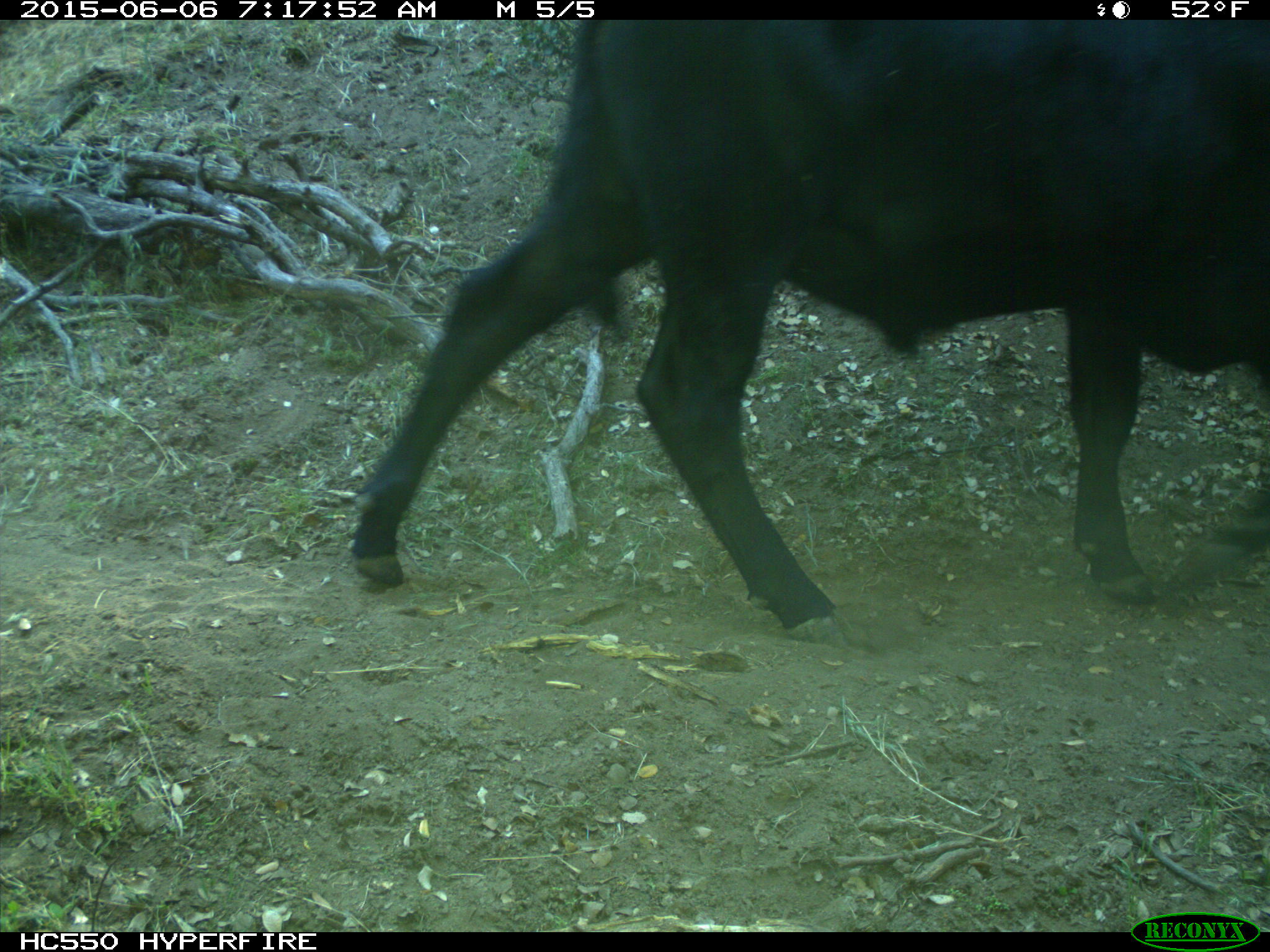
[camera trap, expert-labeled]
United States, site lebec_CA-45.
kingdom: Animalia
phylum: Chordata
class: Mammalia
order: Artiodactyla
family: Bovidae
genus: Bos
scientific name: Bos taurus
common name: domestic cow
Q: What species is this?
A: Bos taurus (domestic cow).